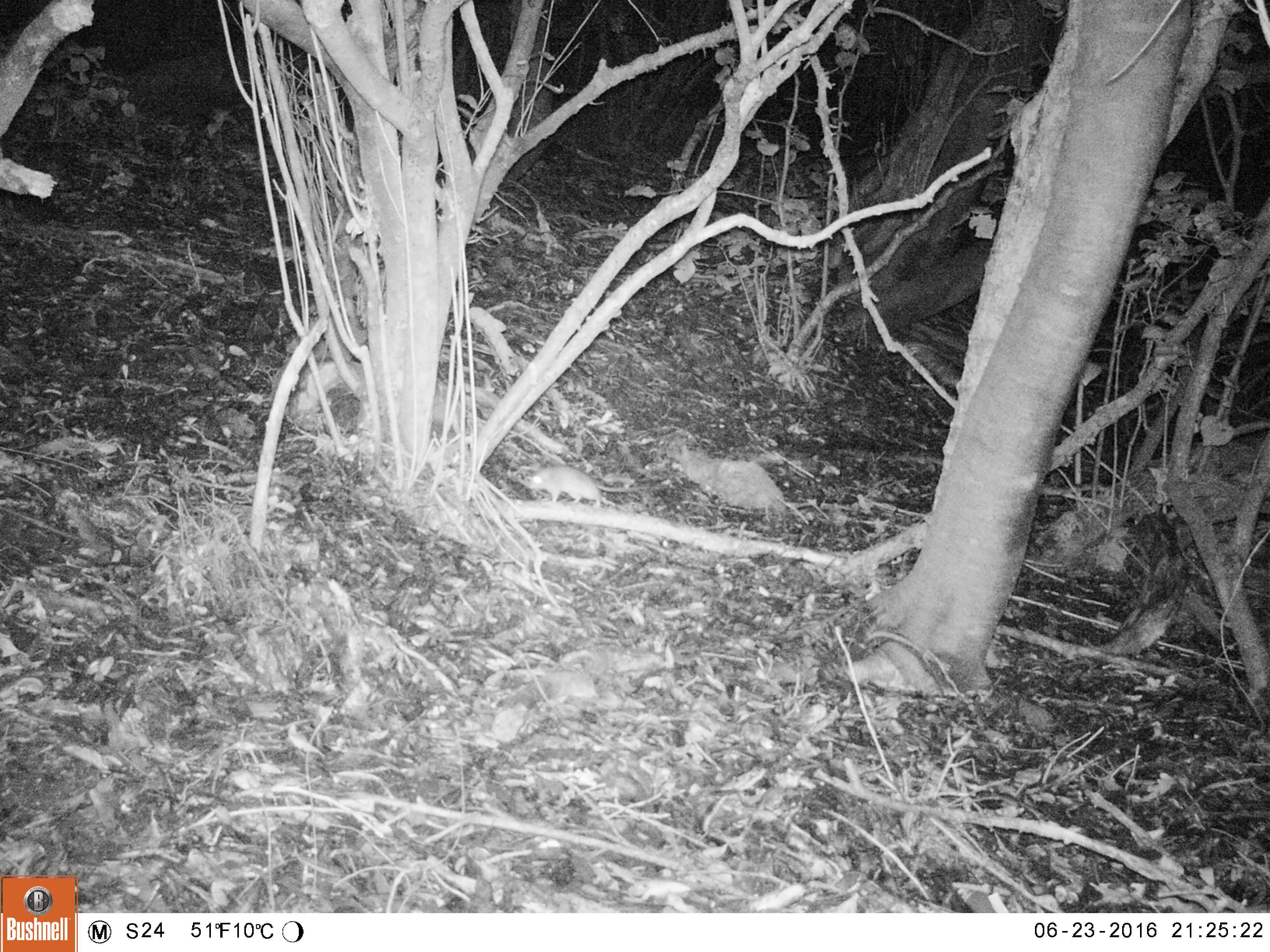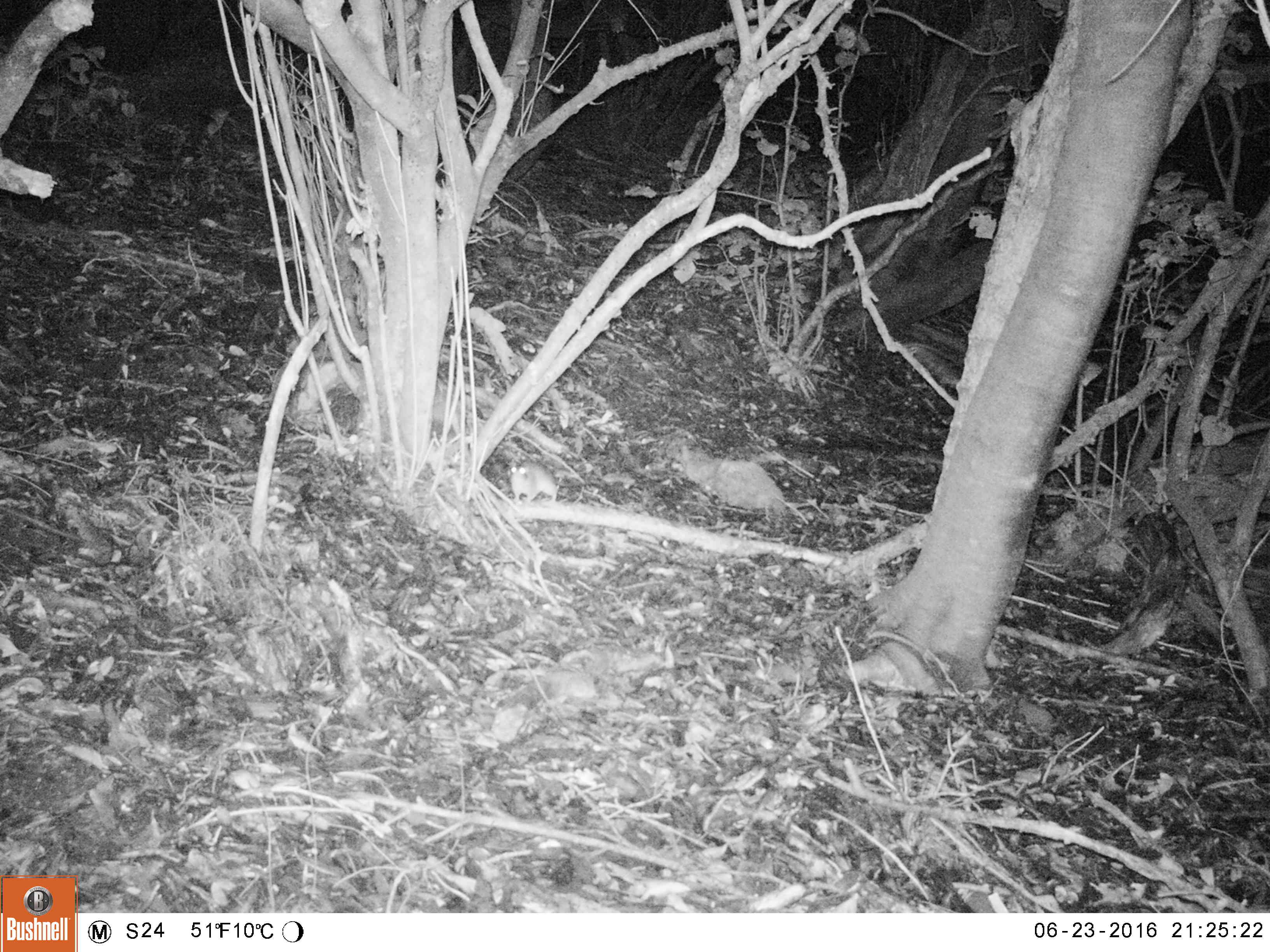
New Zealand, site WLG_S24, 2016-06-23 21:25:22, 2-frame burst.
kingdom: Animalia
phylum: Chordata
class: Mammalia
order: Rodentia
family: Muridae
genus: Rattus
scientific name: Rattus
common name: rat